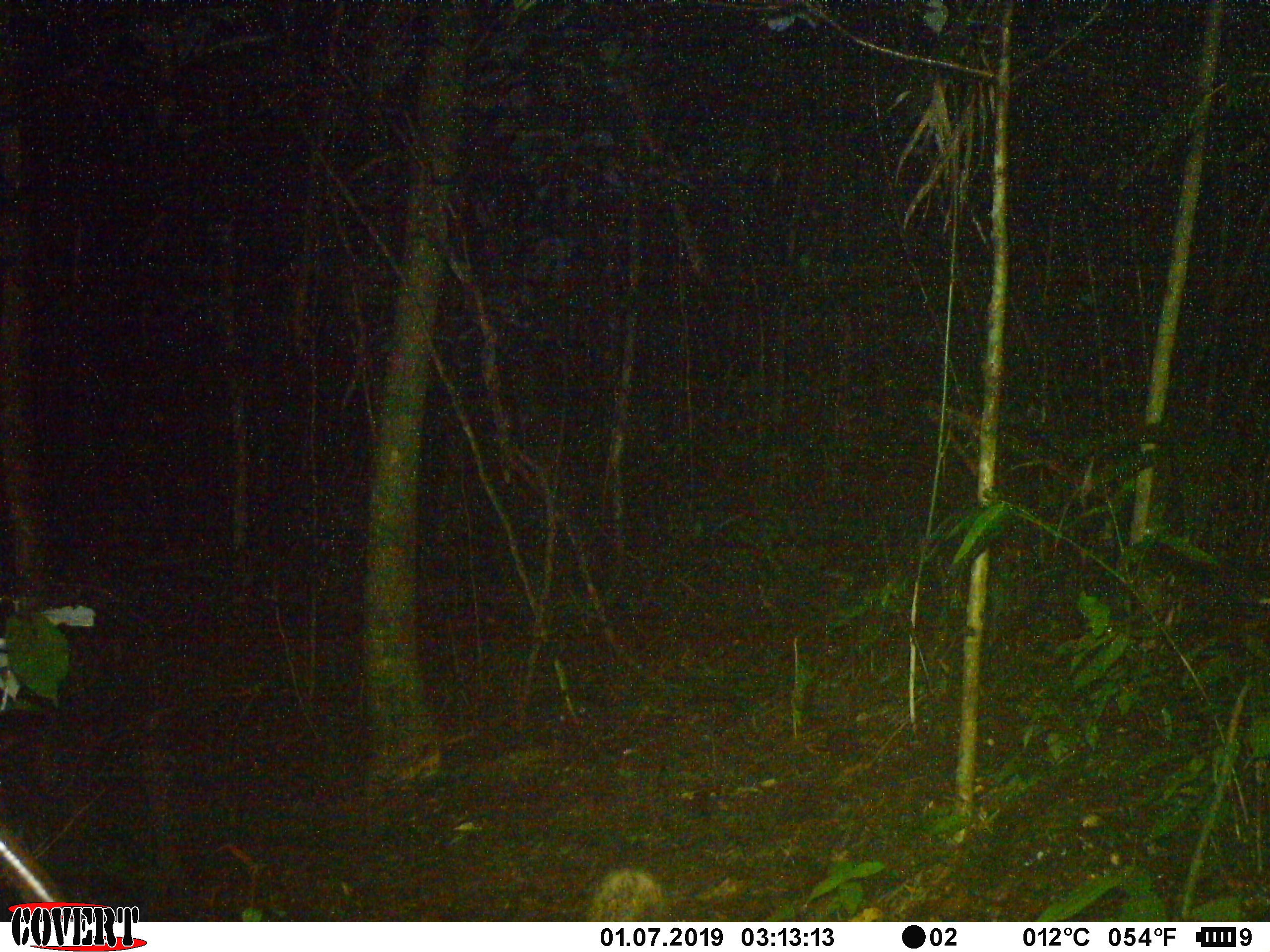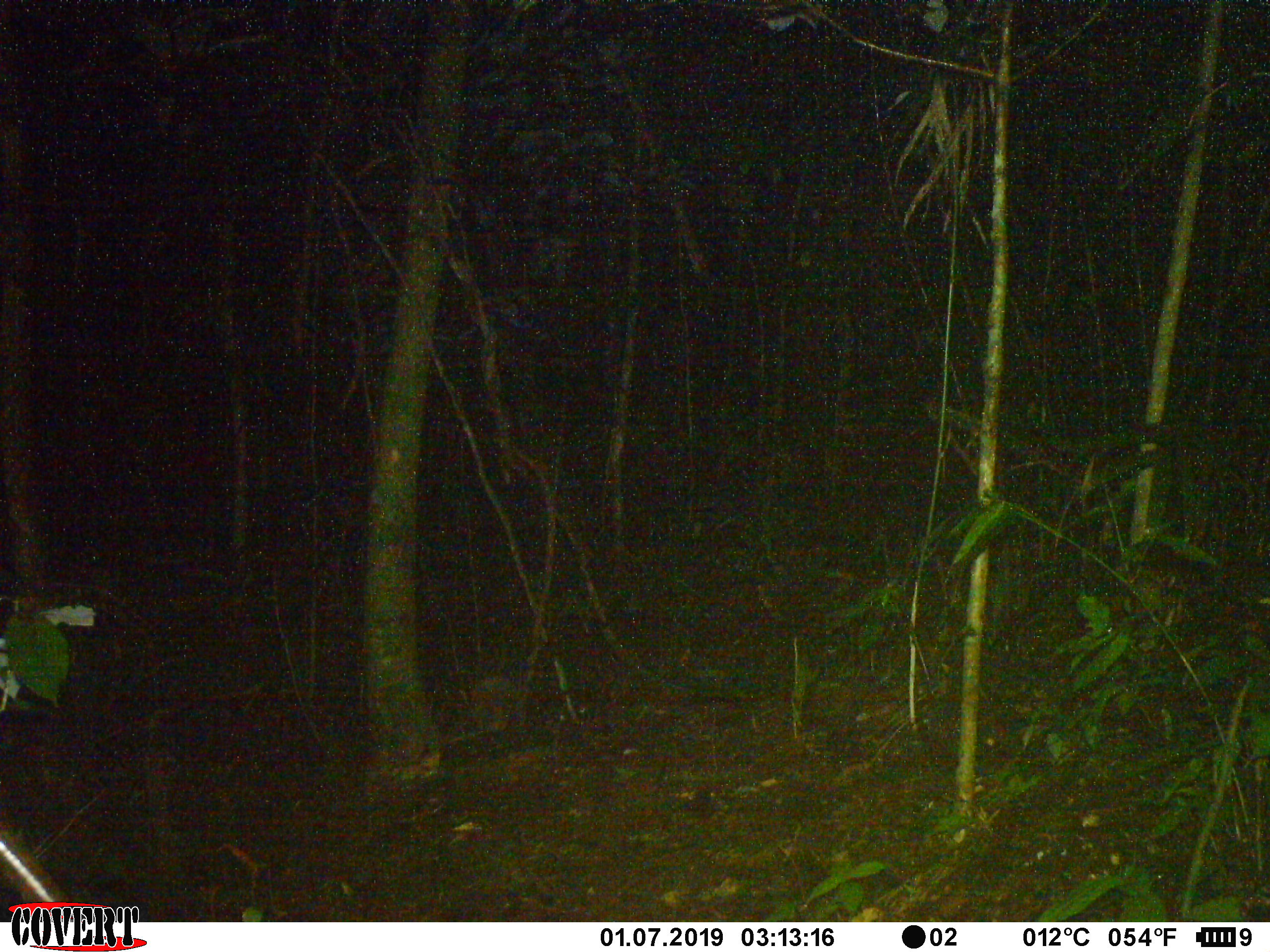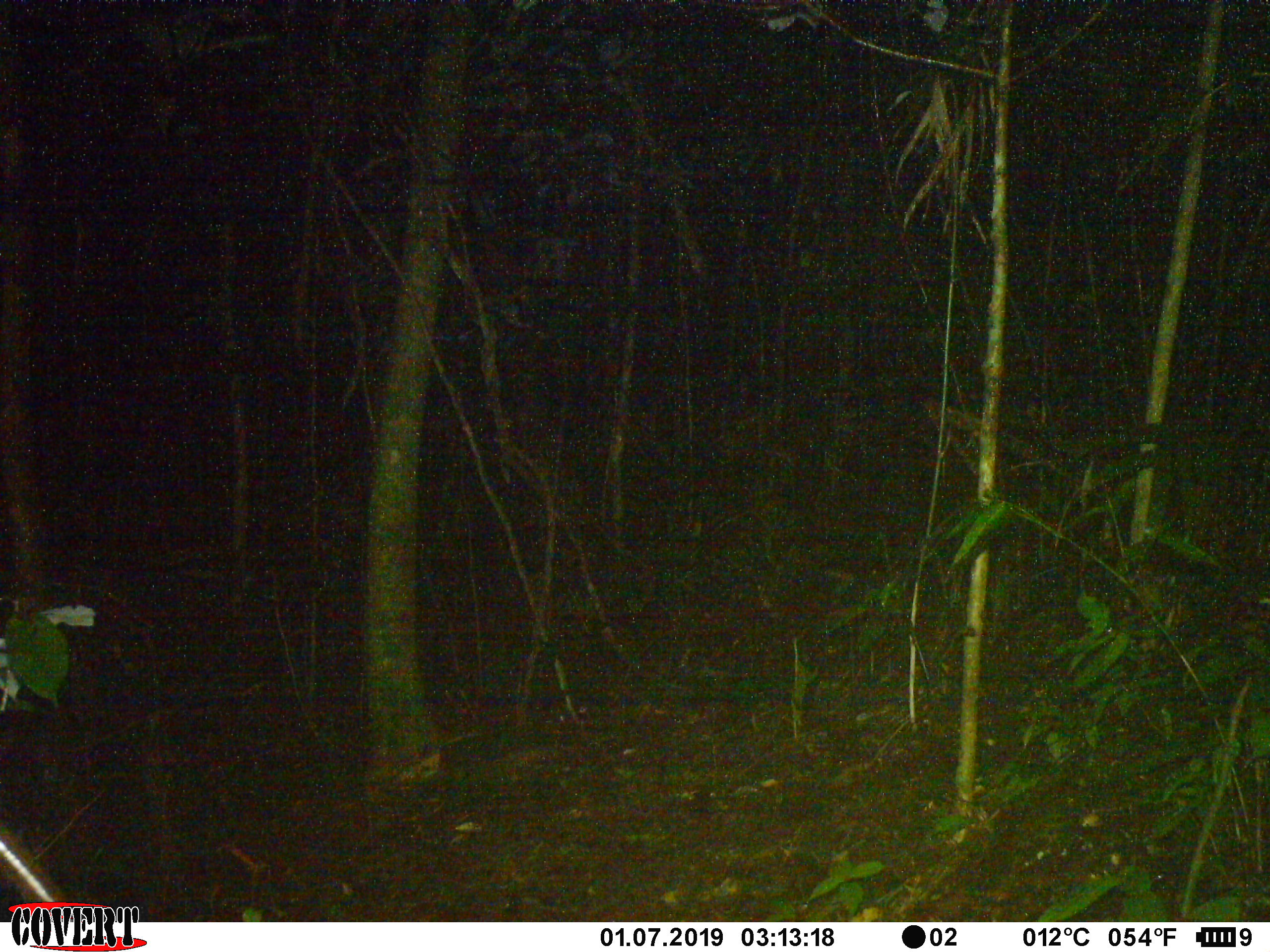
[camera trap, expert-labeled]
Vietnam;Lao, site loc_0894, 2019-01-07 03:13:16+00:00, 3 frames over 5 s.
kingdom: Animalia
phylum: Chordata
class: Mammalia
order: Rodentia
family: Hystricidae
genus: Atherurus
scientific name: Atherurus macrourus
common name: asiatic brush-tailed porcupine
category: asiatic brush tailed porcupine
Asiatic brush tailed porcupine (asiatic brush-tailed porcupine) (Atherurus macrourus). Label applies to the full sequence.